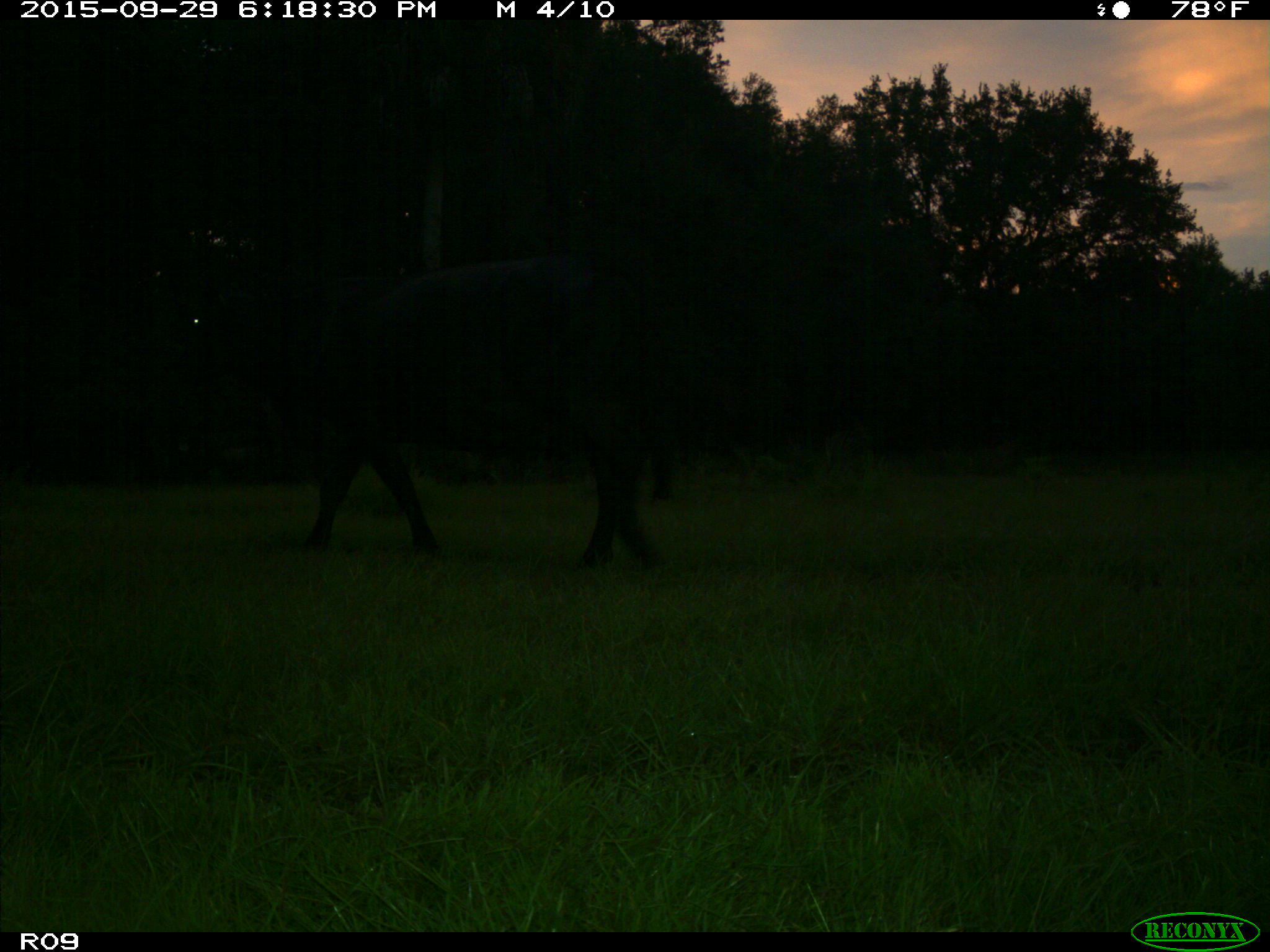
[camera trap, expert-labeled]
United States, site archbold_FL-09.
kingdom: Animalia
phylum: Chordata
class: Mammalia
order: Artiodactyla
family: Bovidae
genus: Bos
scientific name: Bos taurus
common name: domestic cow